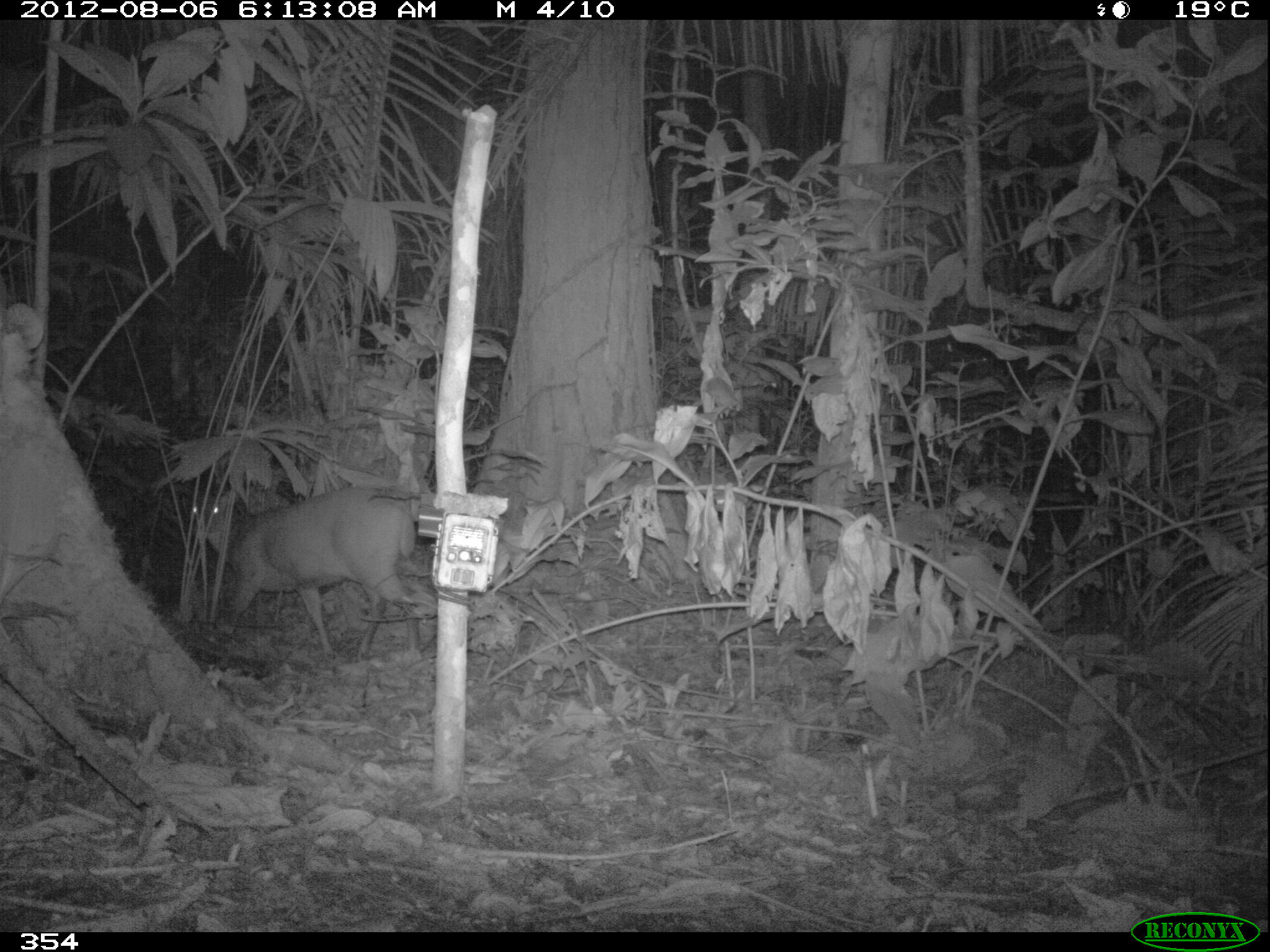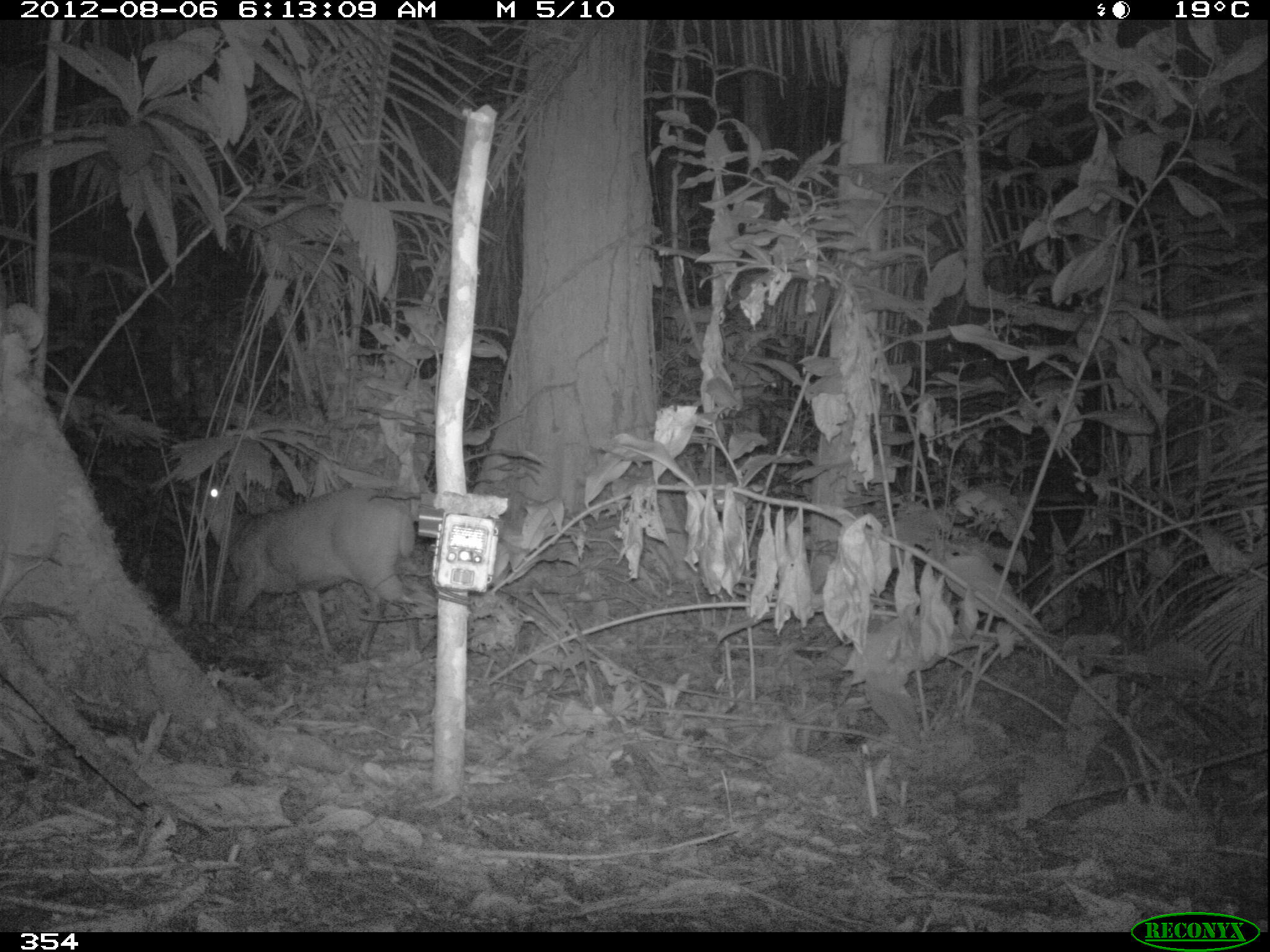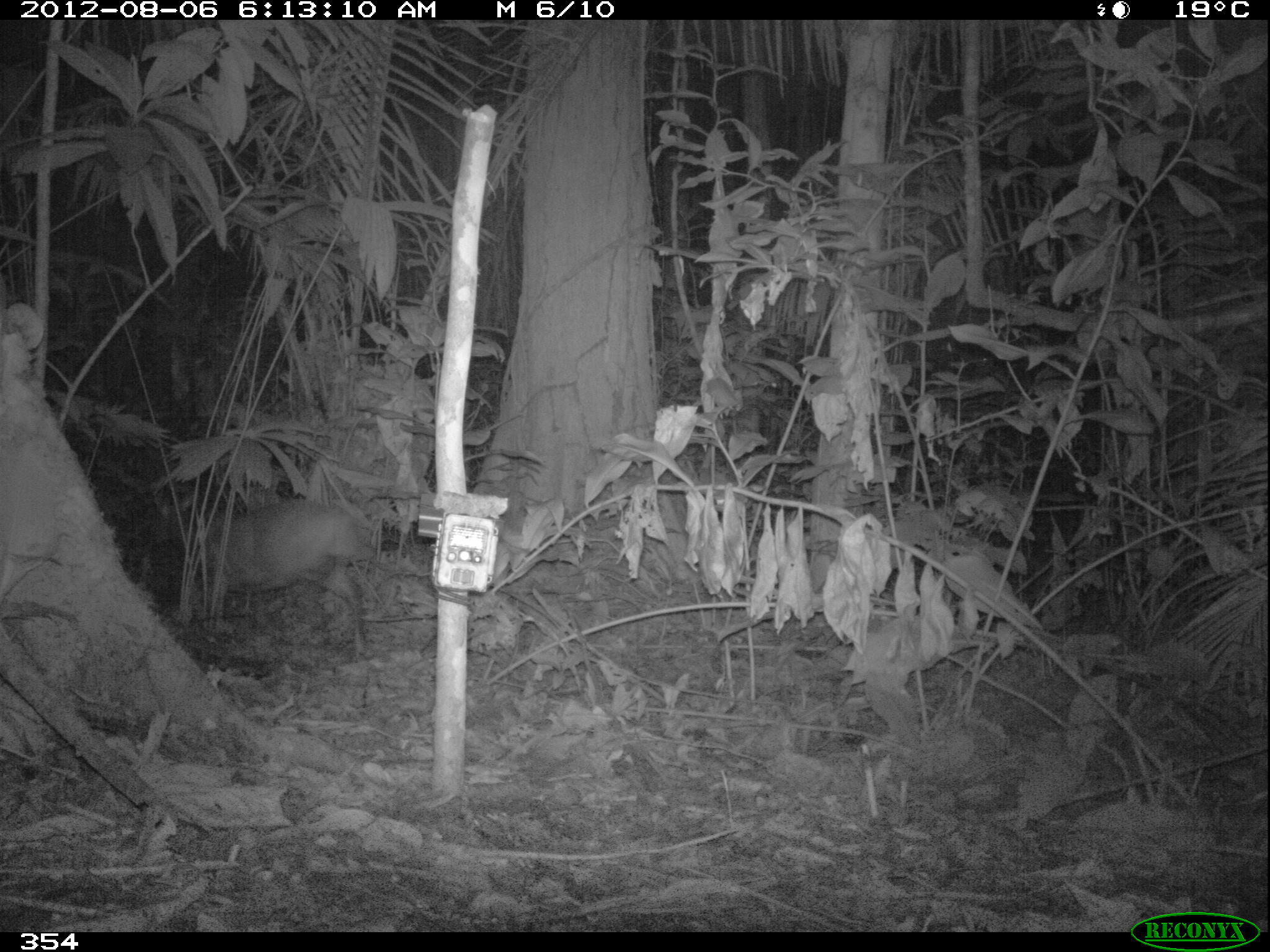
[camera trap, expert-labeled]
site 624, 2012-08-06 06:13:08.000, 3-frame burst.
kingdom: Animalia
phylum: Chordata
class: Mammalia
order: Artiodactyla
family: Cervidae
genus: Mazama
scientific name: Mazama americana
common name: red brocket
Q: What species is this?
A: Mazama americana (red brocket).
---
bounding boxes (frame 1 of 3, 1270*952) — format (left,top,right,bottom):
mazama americana: (188,489,417,661)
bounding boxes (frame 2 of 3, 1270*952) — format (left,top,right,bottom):
mazama americana: (185,482,418,663)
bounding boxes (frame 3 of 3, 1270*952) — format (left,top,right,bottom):
mazama americana: (150,494,374,662)